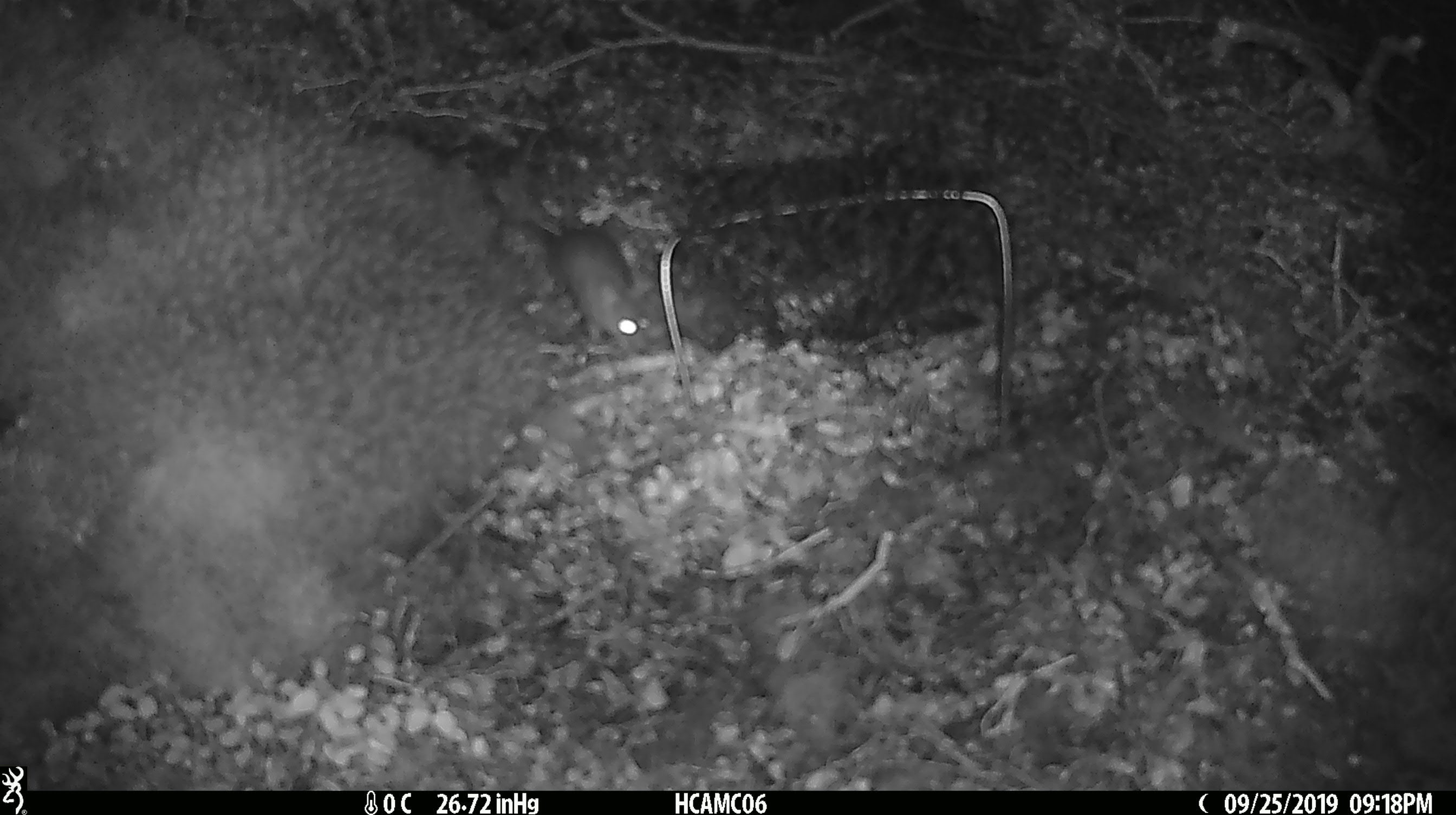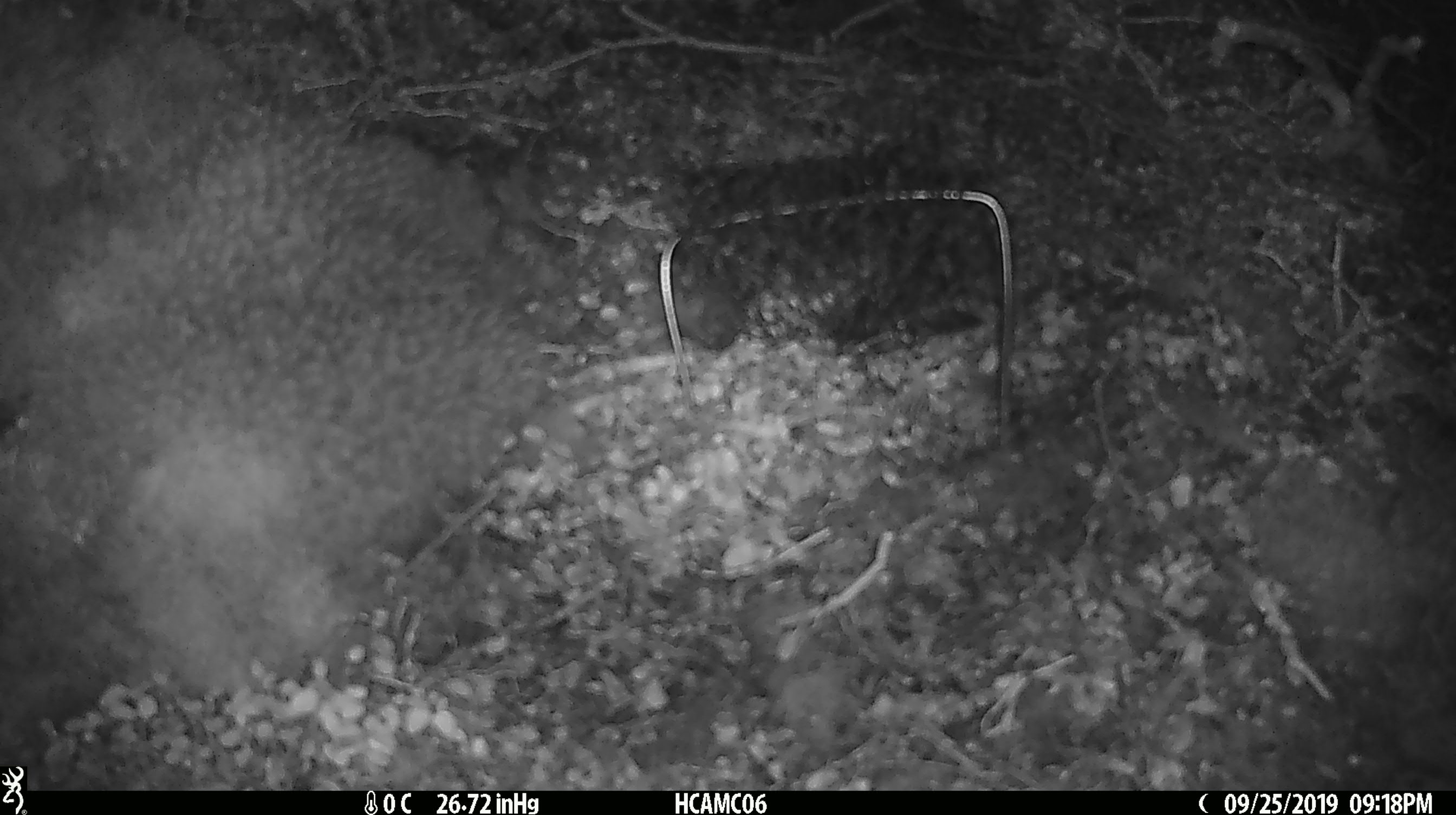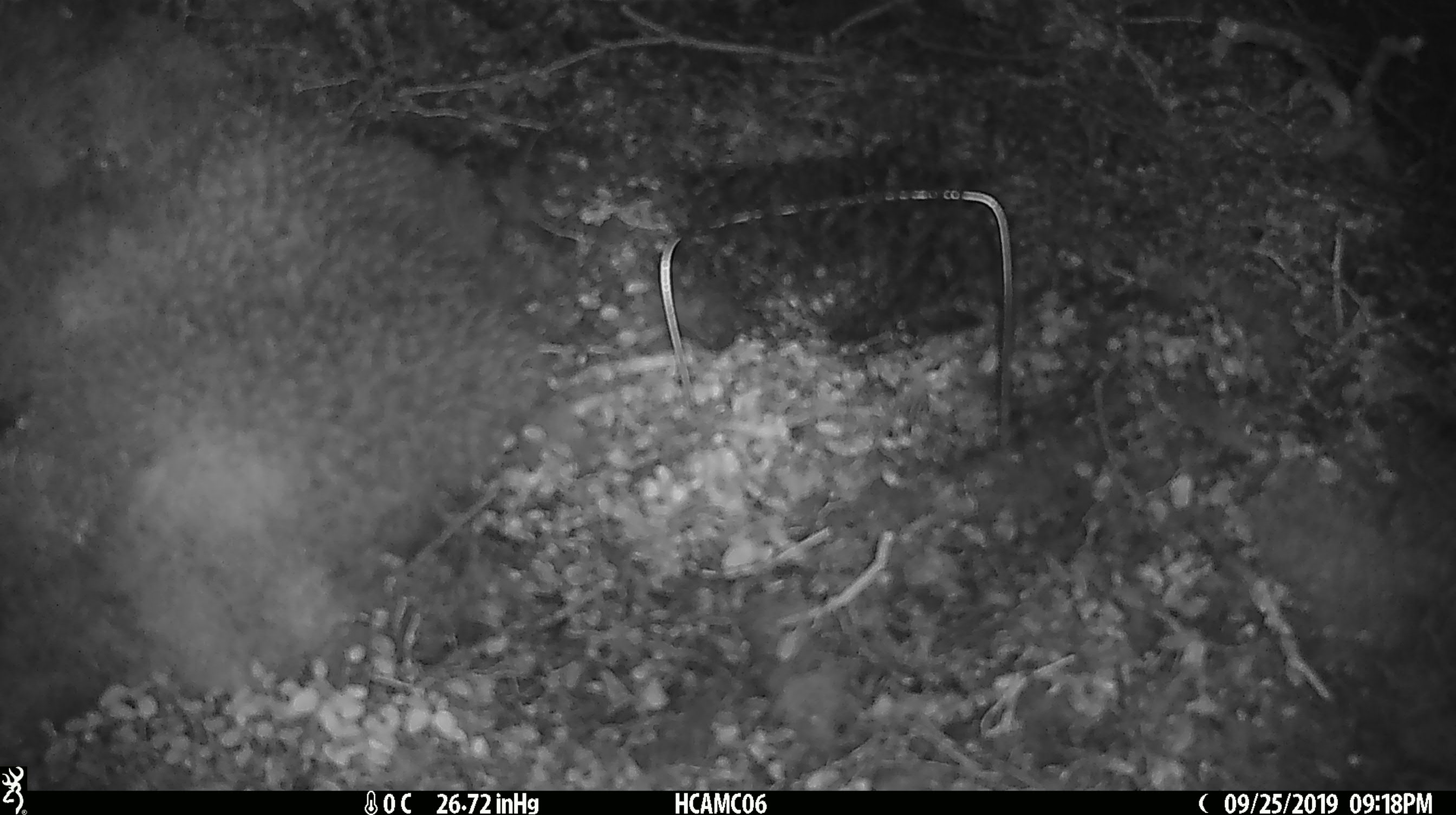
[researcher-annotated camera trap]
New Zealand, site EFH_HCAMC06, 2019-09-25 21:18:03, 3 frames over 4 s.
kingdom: Animalia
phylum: Chordata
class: Mammalia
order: Rodentia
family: Muridae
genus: Mus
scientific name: Mus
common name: mouse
Mouse (Mus).